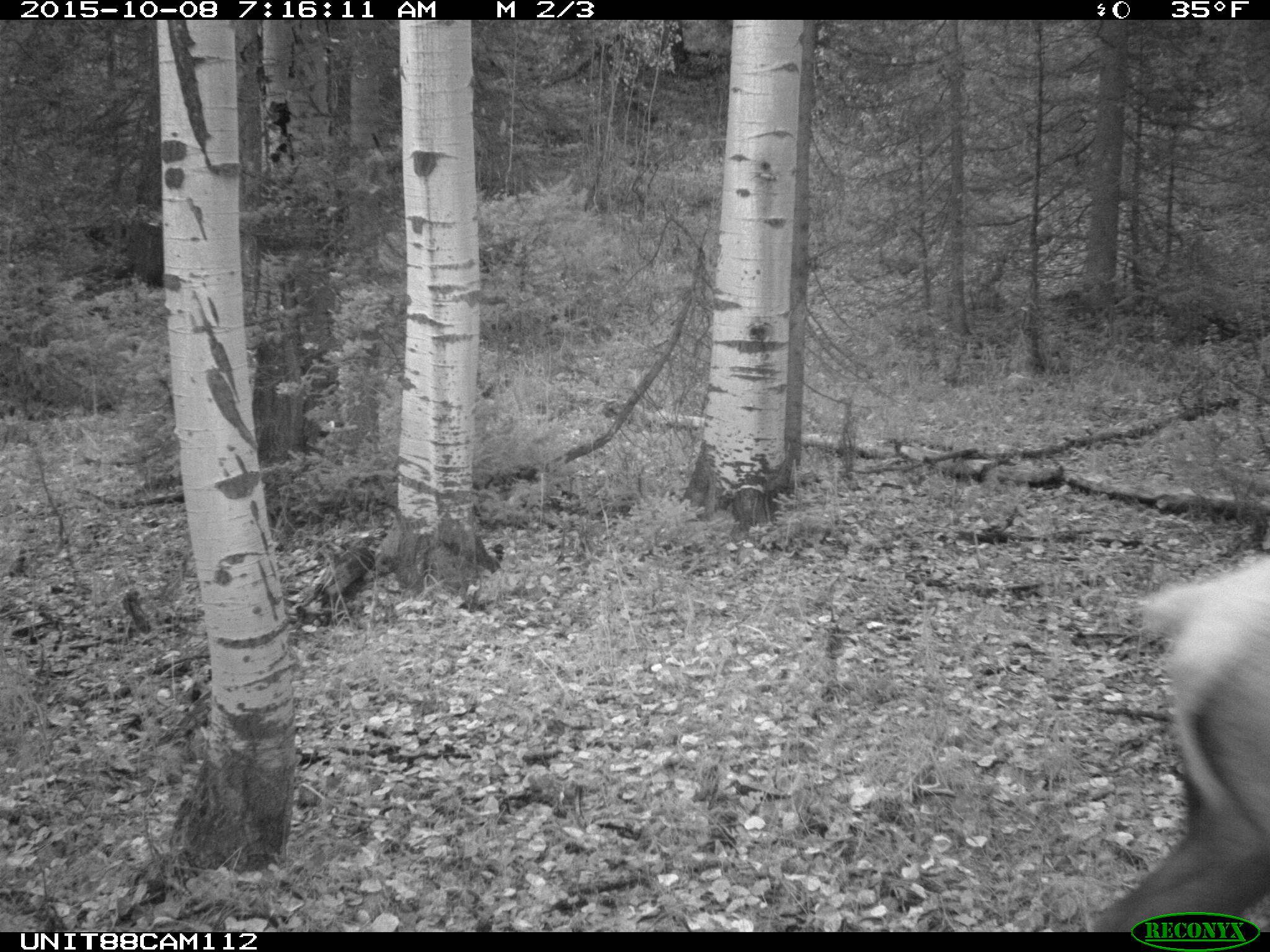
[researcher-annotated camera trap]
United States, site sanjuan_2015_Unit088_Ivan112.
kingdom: Animalia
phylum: Chordata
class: Mammalia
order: Artiodactyla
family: Cervidae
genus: Cervus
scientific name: Cervus elaphus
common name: red deer